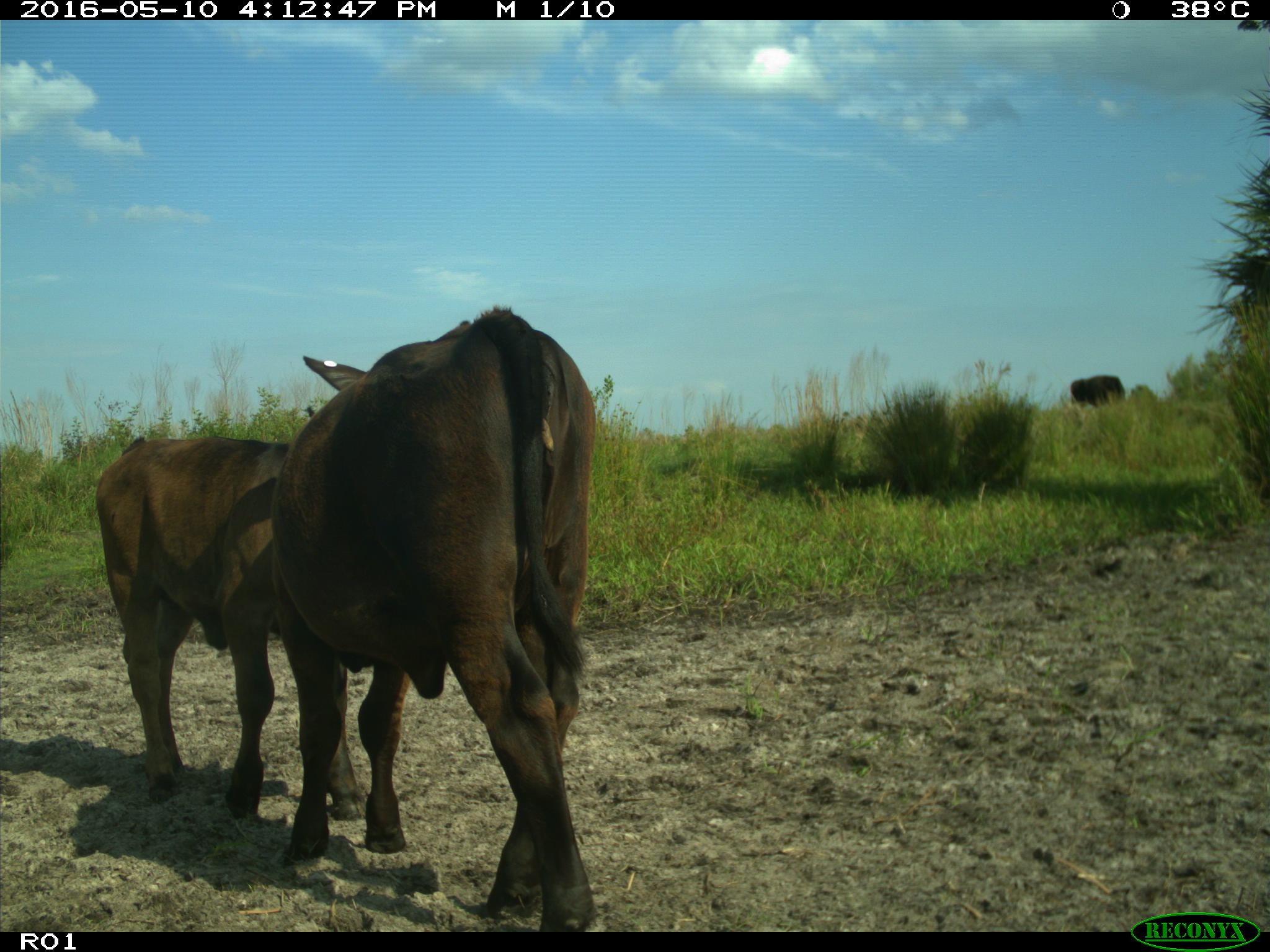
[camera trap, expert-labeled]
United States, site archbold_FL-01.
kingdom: Animalia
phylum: Chordata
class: Mammalia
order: Artiodactyla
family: Bovidae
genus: Bos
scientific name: Bos taurus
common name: domestic cow